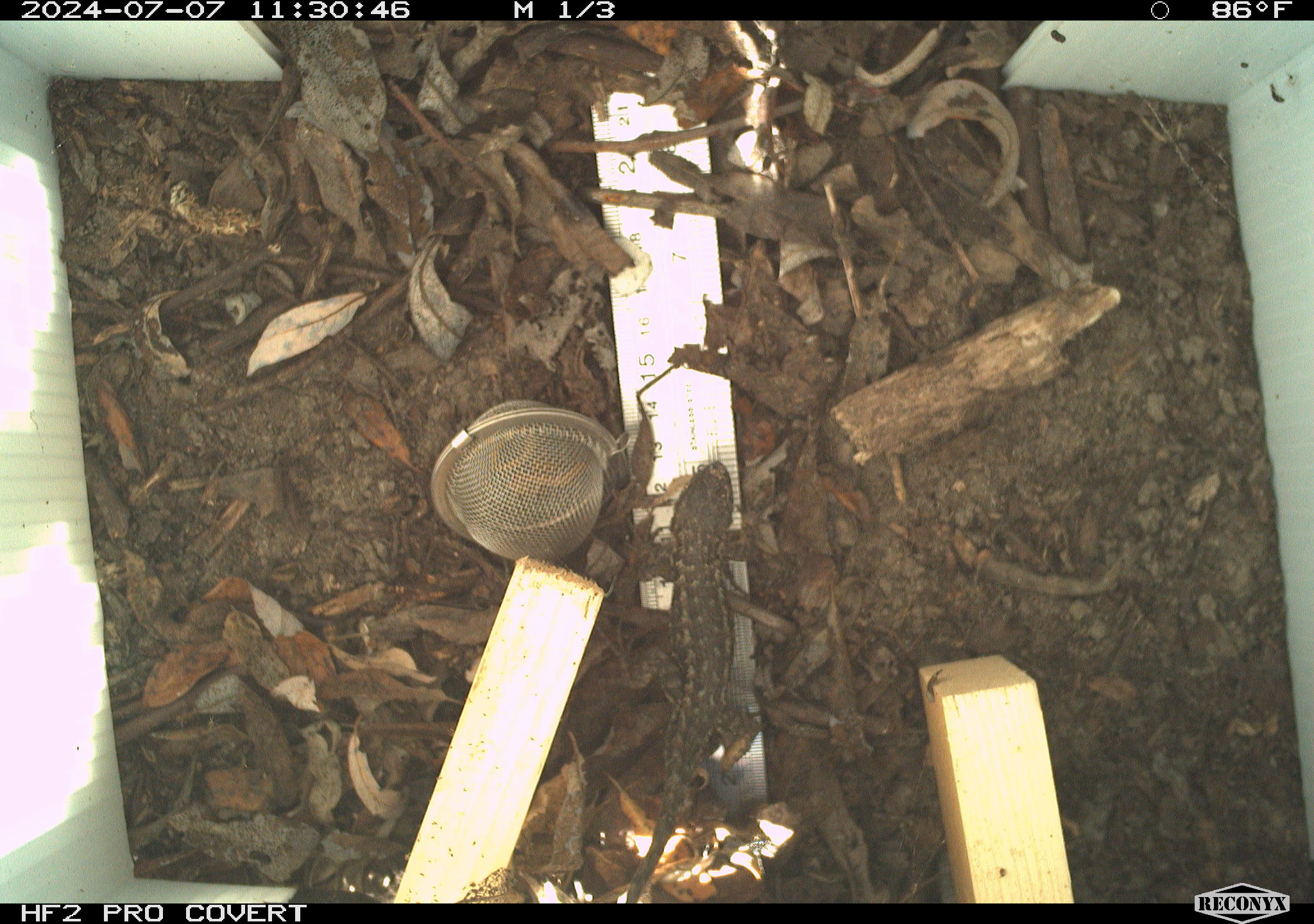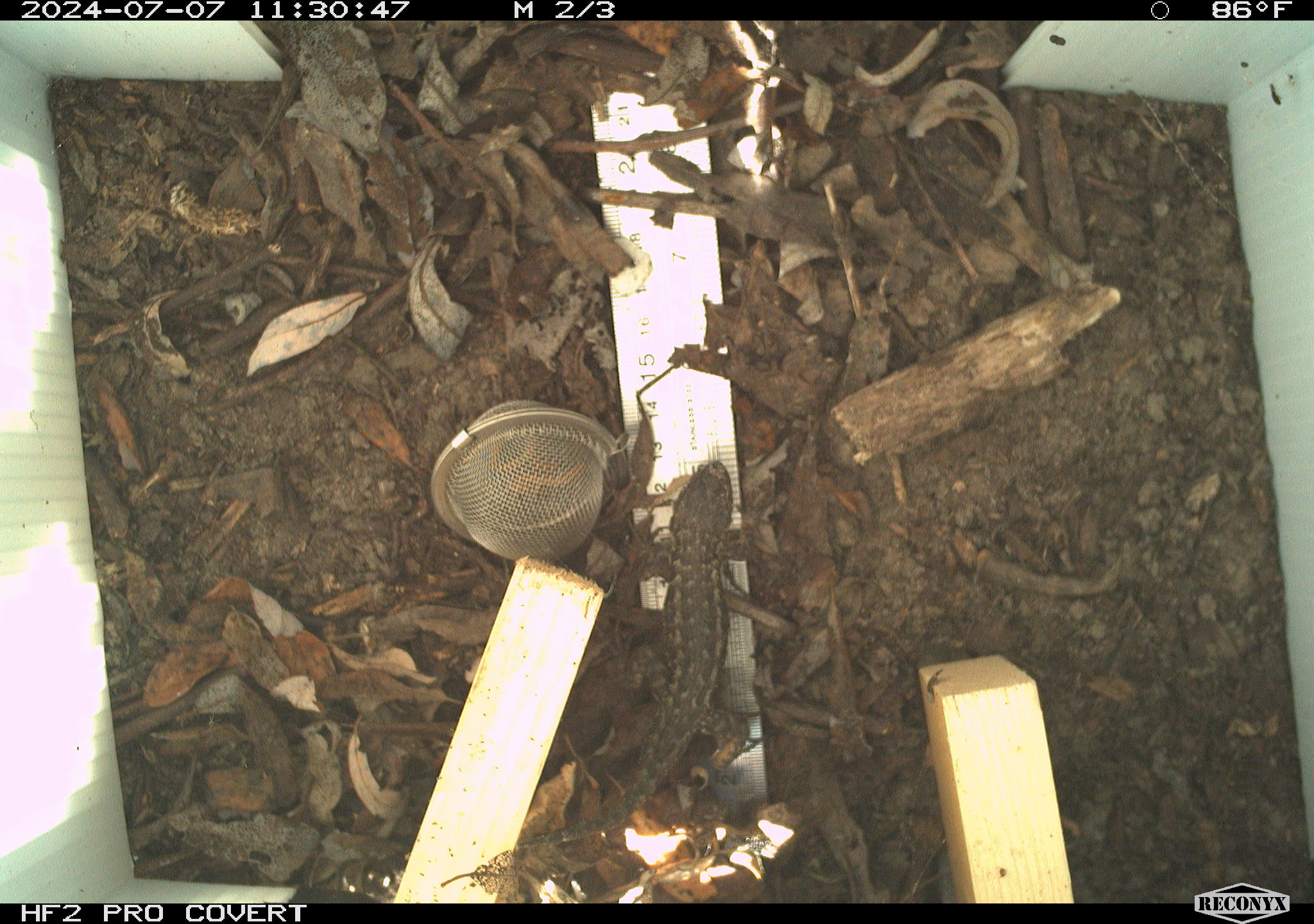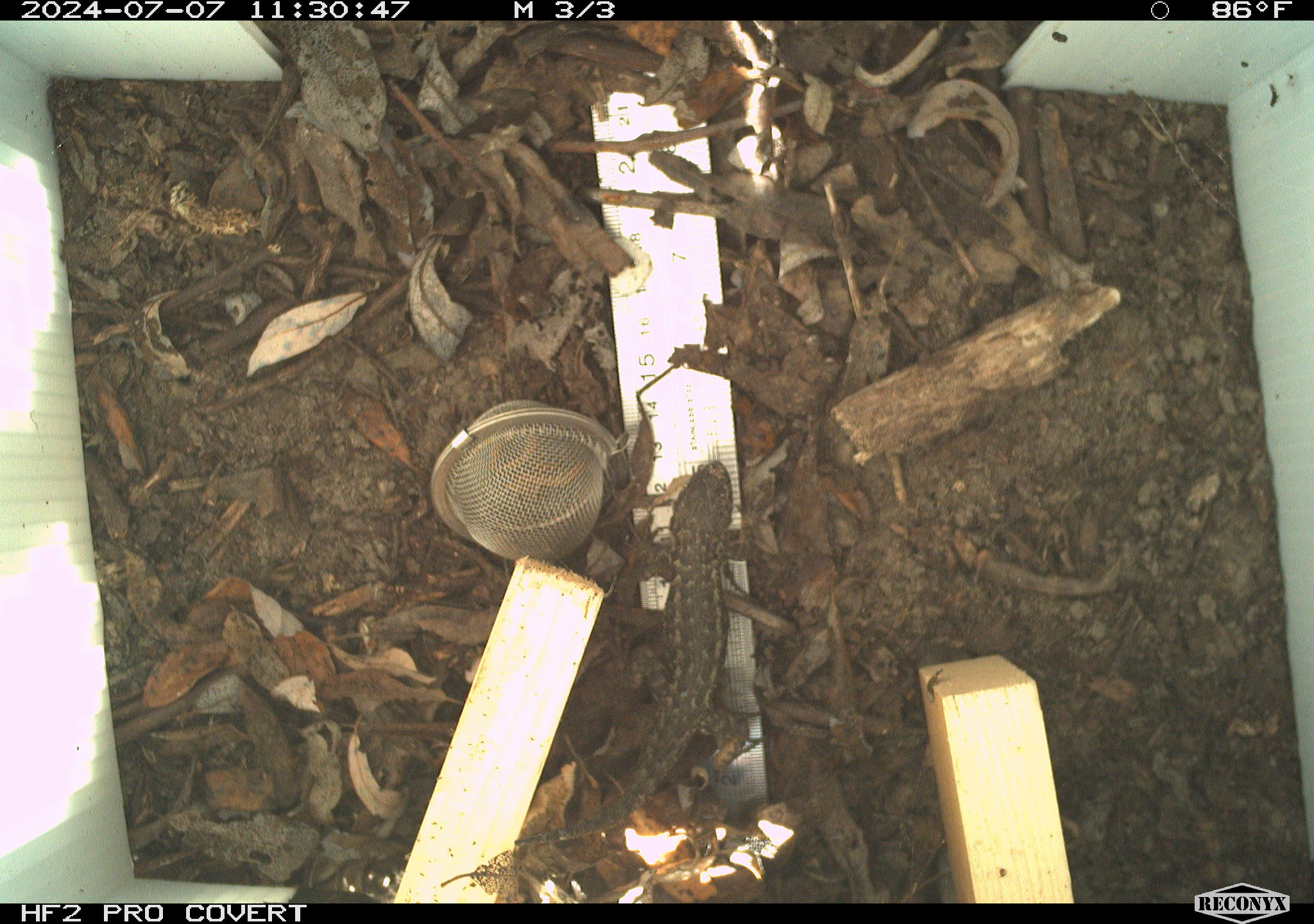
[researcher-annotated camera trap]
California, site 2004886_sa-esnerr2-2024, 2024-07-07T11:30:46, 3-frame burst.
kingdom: Animalia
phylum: Chordata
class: Reptilia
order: Squamata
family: Phrynosomatidae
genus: Sceloporus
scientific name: Sceloporus occidentalis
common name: western fence lizard